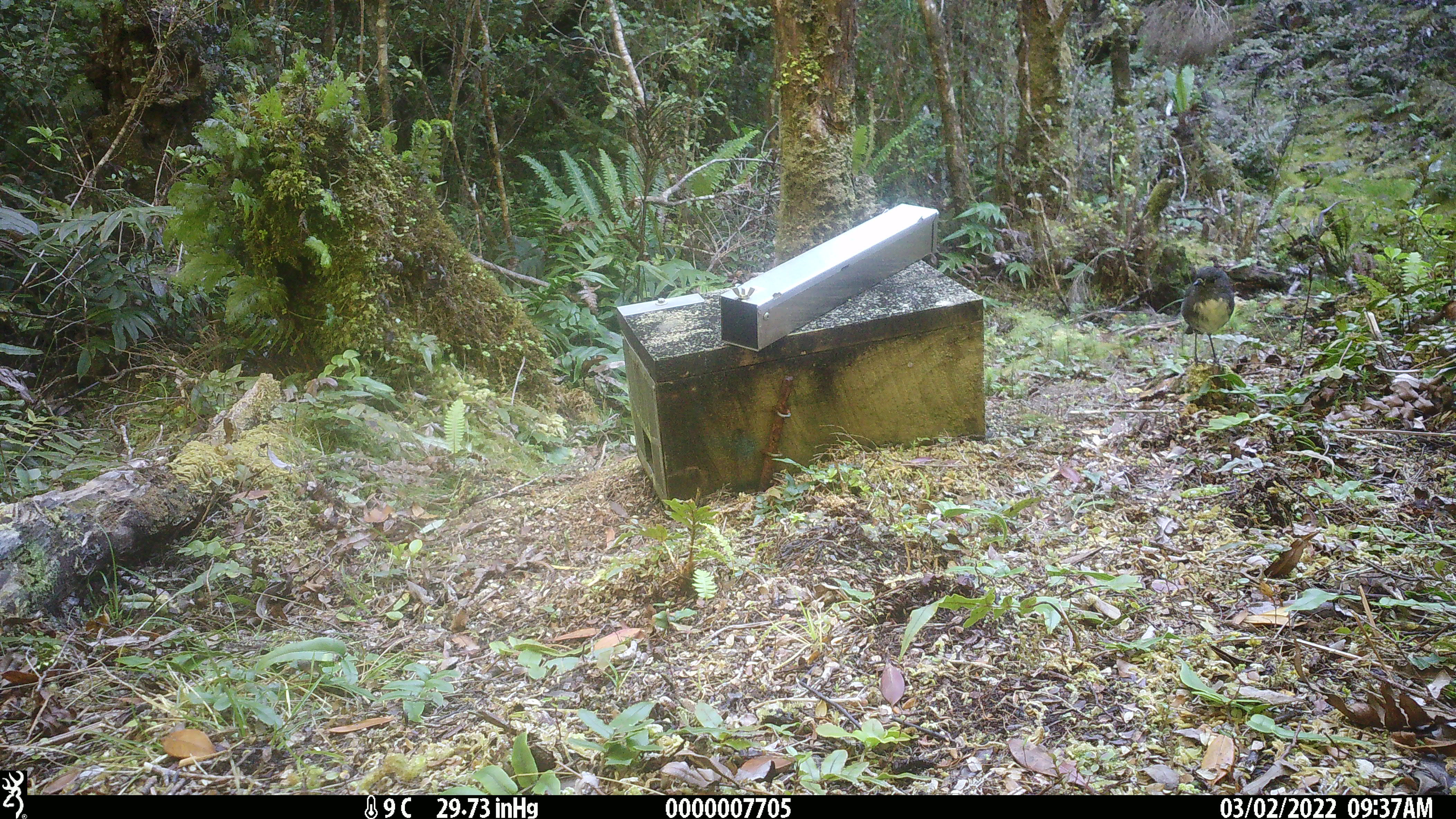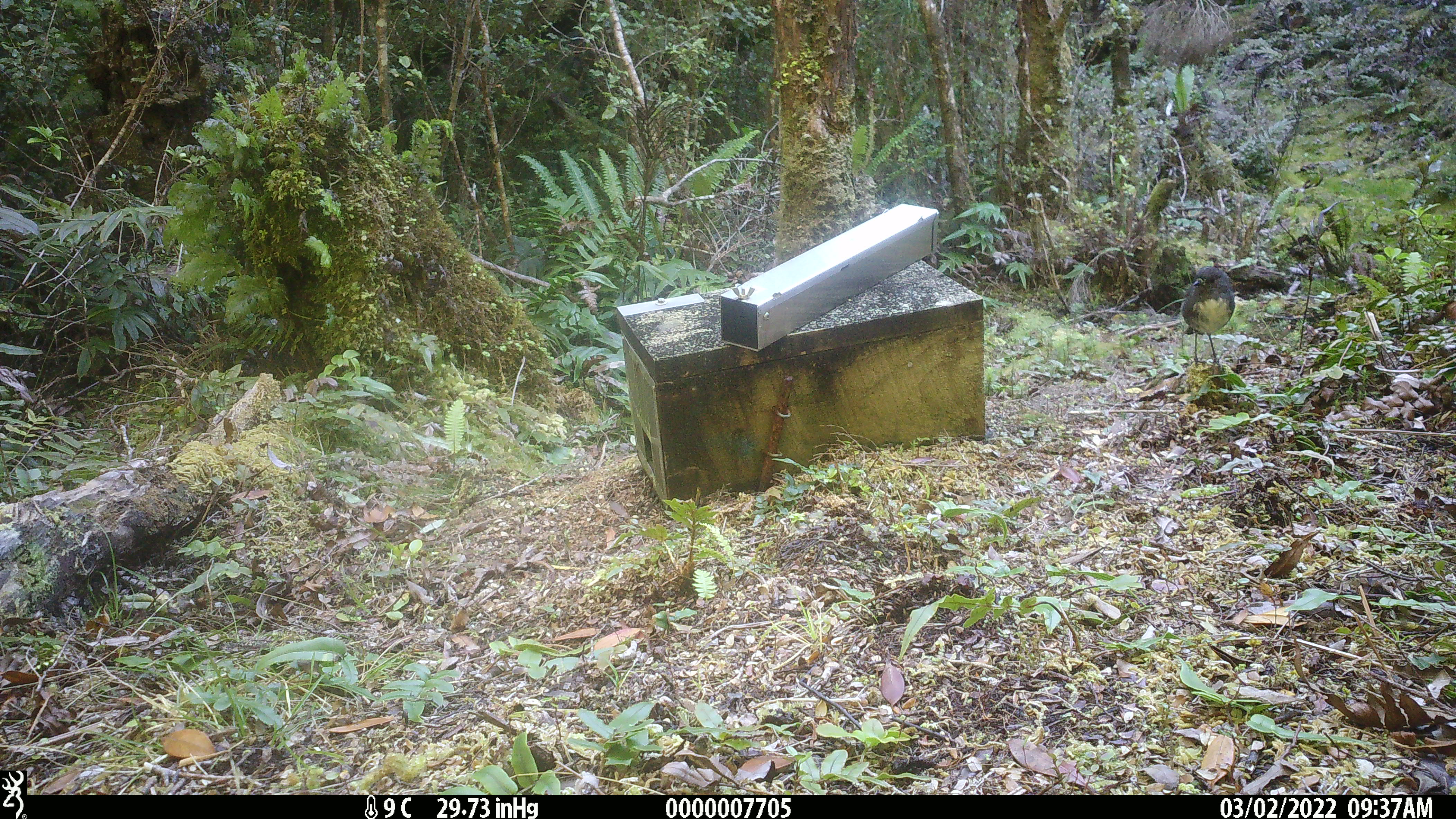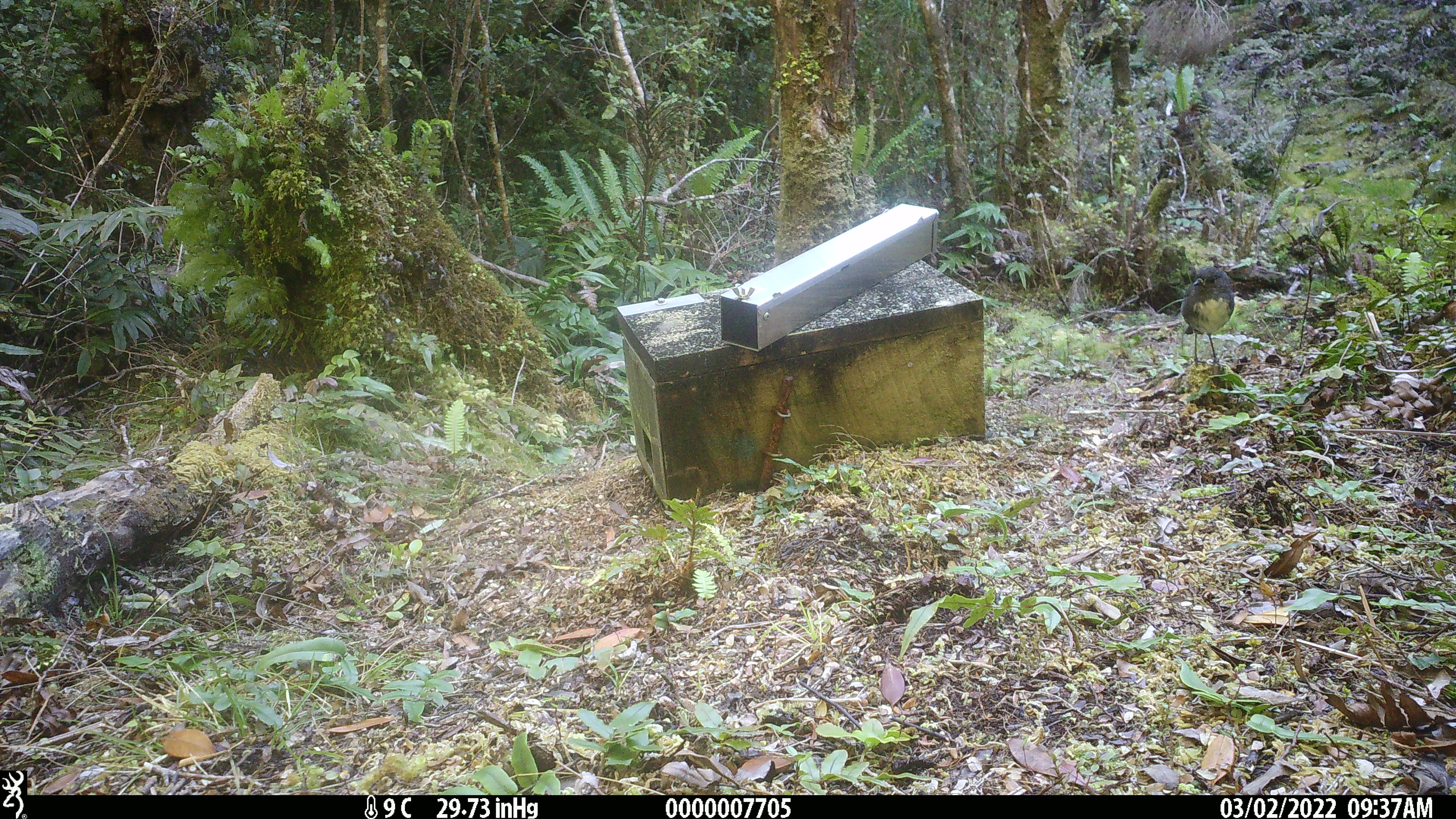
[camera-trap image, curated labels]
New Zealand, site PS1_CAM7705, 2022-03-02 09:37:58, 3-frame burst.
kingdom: Animalia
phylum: Chordata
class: Aves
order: Passeriformes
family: Petroicidae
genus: Petroica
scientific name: Petroica australis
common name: new zealand robin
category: robin